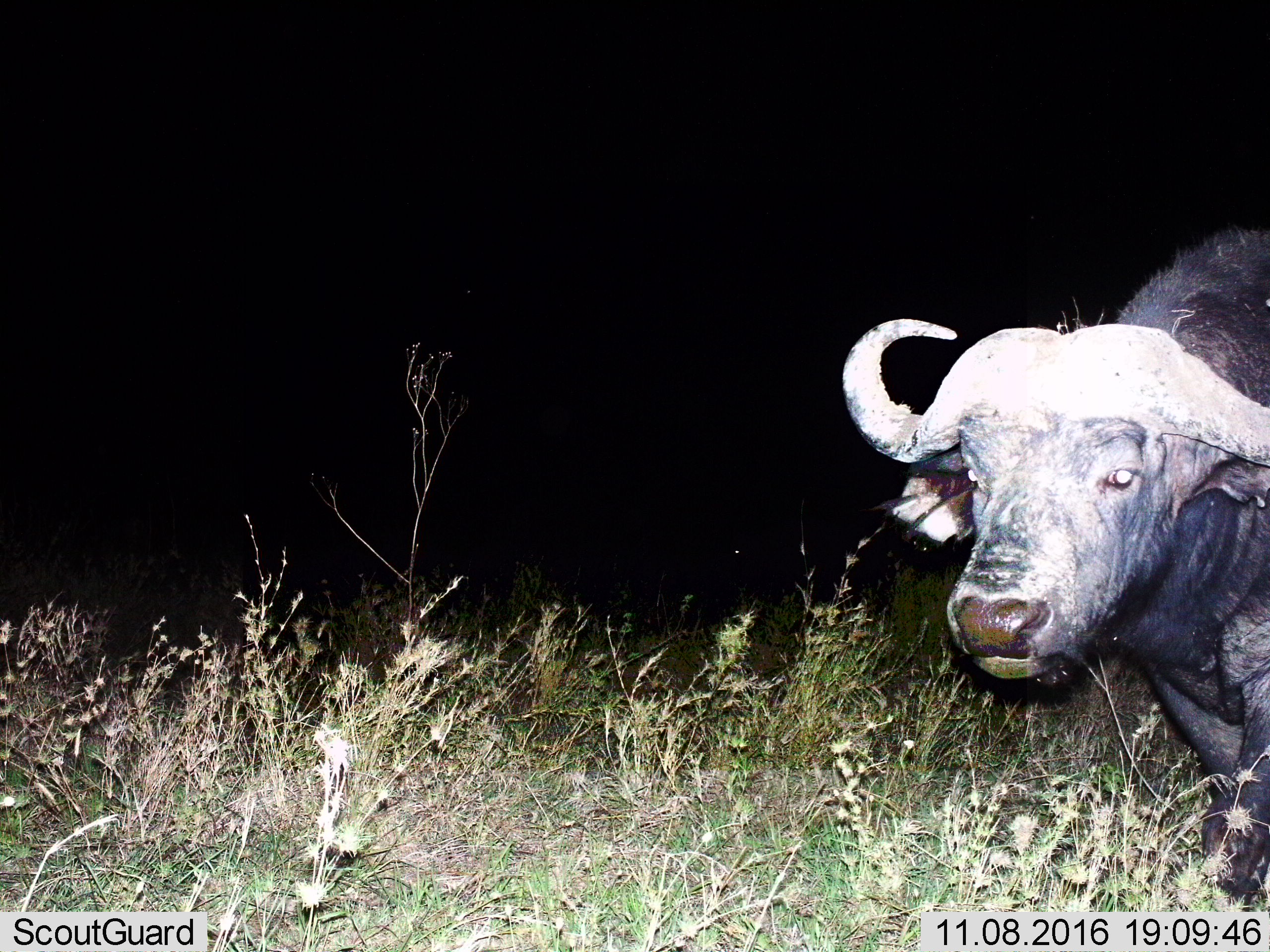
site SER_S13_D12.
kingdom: Animalia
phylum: Chordata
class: Mammalia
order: Artiodactyla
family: Bovidae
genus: Syncerus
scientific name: Syncerus caffer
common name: african buffalo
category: buffalo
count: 1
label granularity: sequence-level